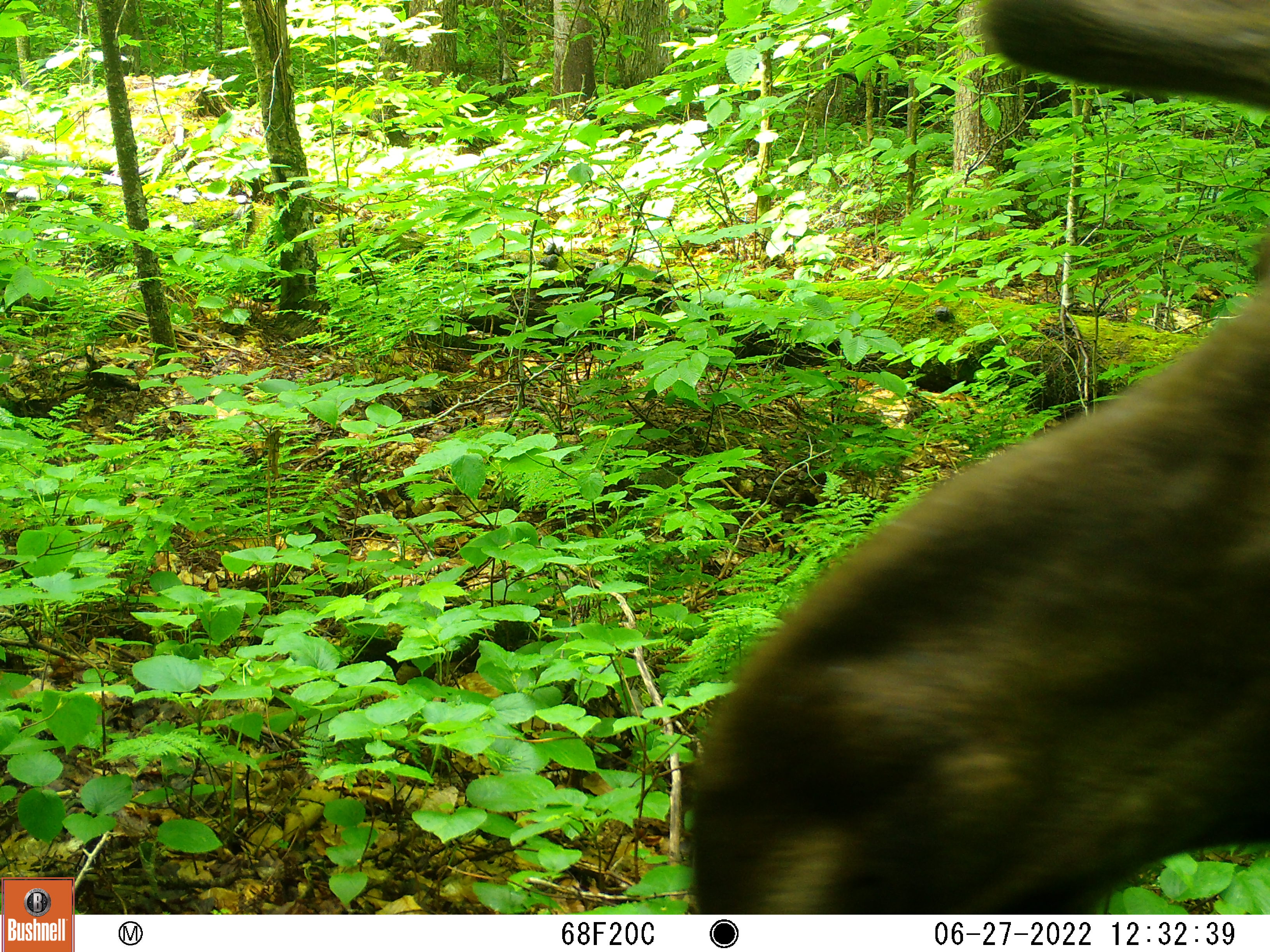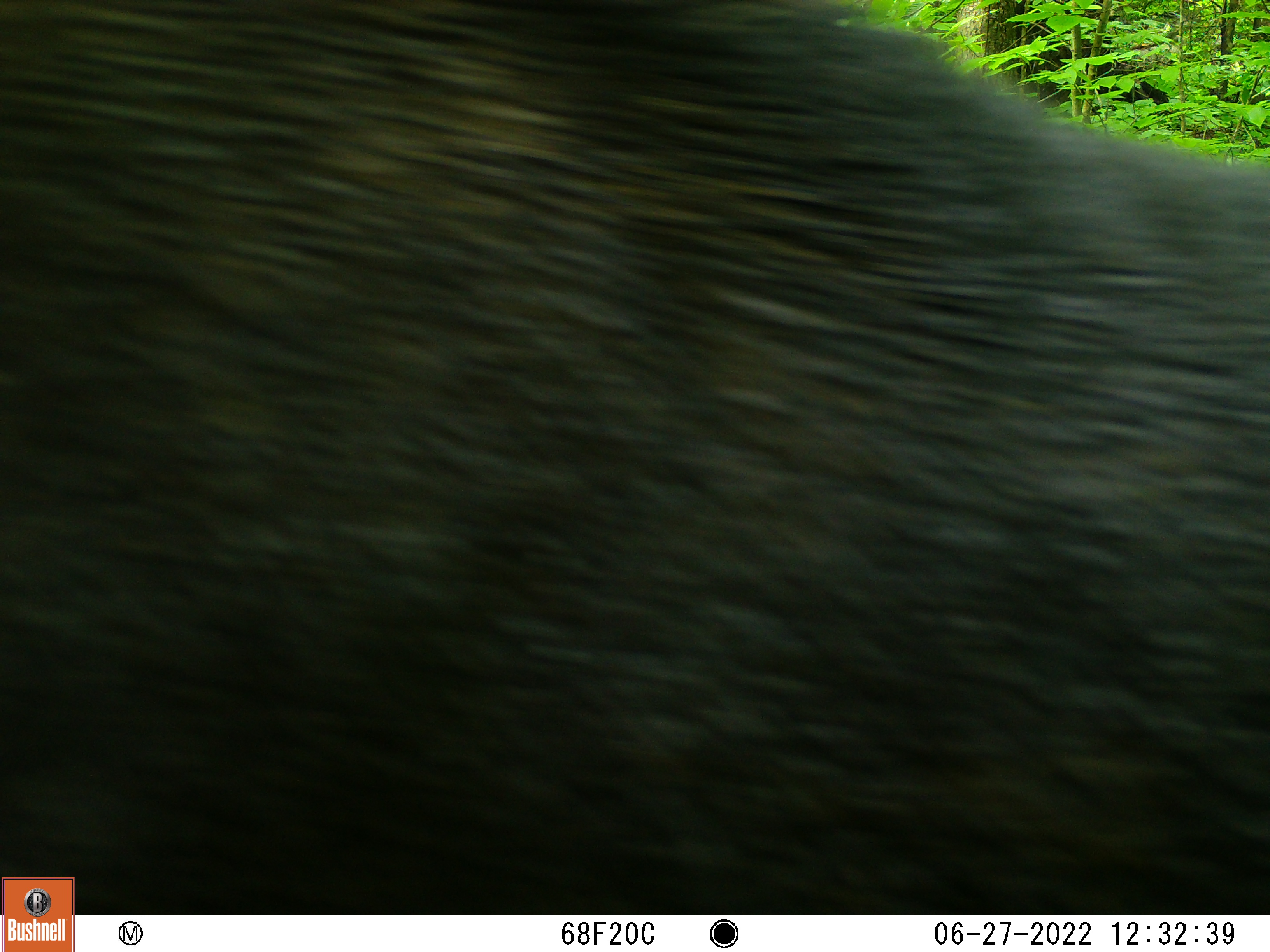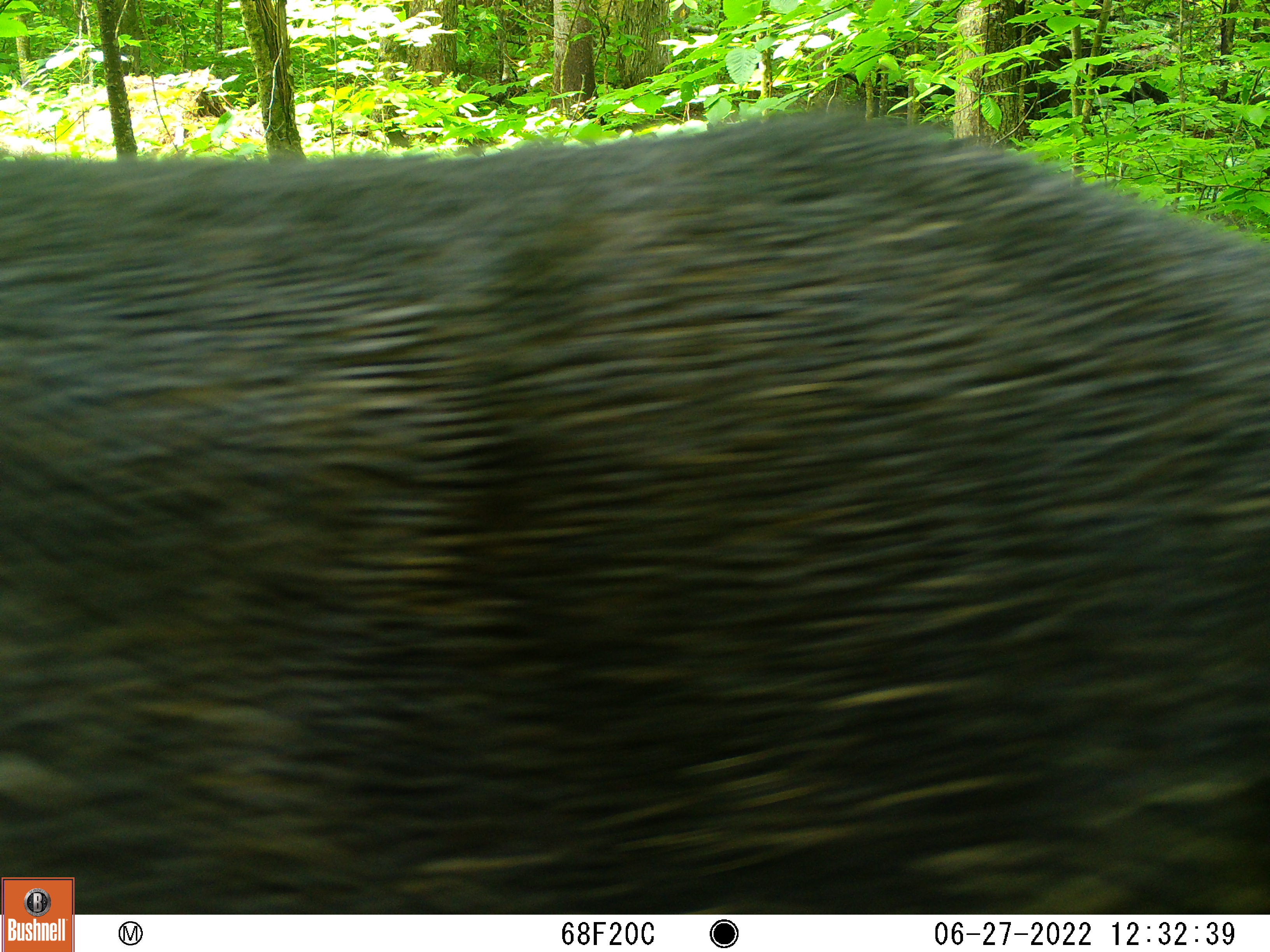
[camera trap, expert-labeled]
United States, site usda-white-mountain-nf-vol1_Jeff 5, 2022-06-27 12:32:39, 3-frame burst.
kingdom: Animalia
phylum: Chordata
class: Mammalia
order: Artiodactyla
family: Cervidae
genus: Alces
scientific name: Alces alces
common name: moose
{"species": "moose (Alces alces)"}